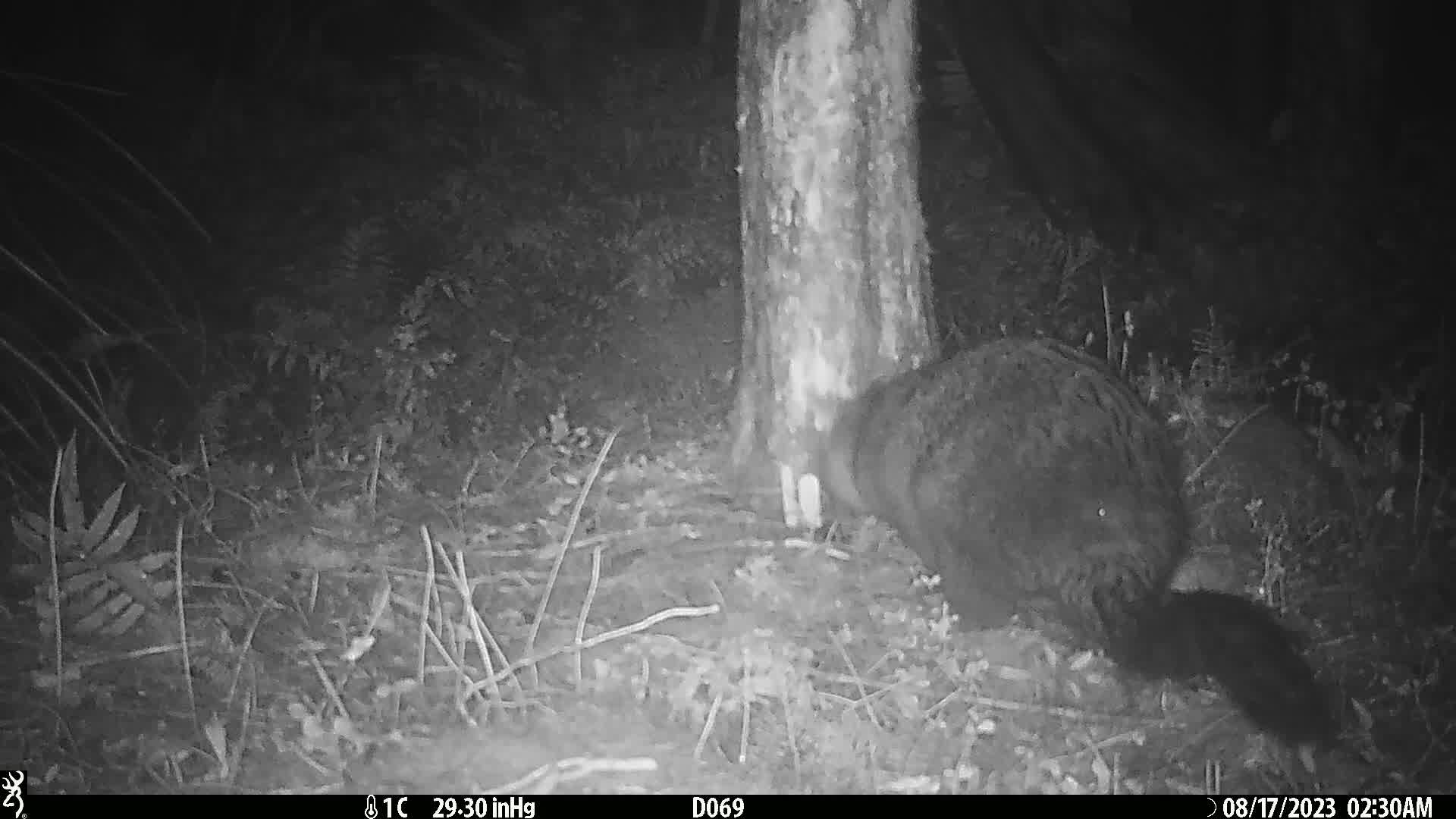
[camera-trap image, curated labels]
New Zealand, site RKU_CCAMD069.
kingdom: Animalia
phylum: Chordata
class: Mammalia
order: Diprotodontia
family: Phalangeridae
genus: Trichosurus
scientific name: Trichosurus vulpecula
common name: common brushtail possum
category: possum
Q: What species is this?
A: Possum (common brushtail possum) (Trichosurus vulpecula).